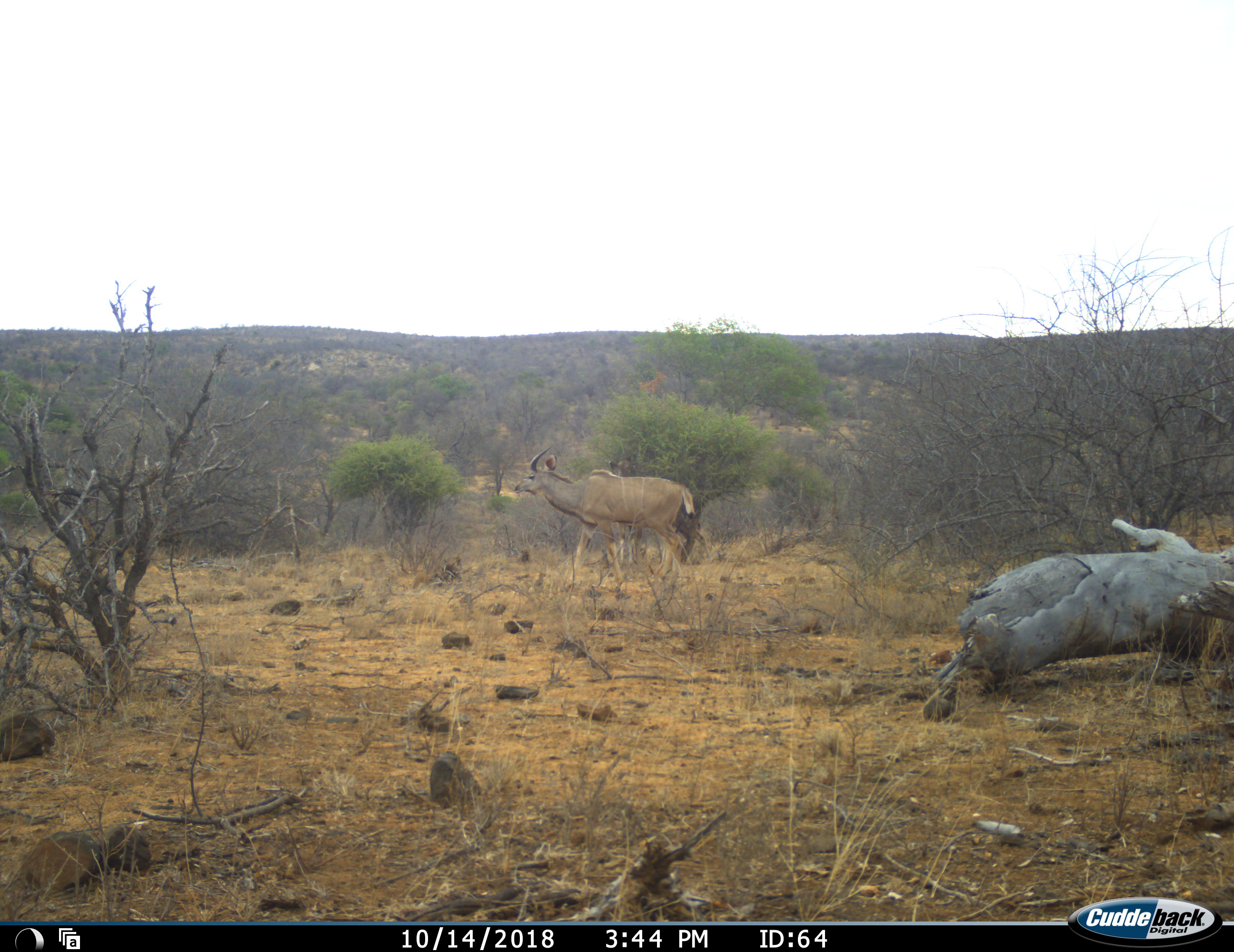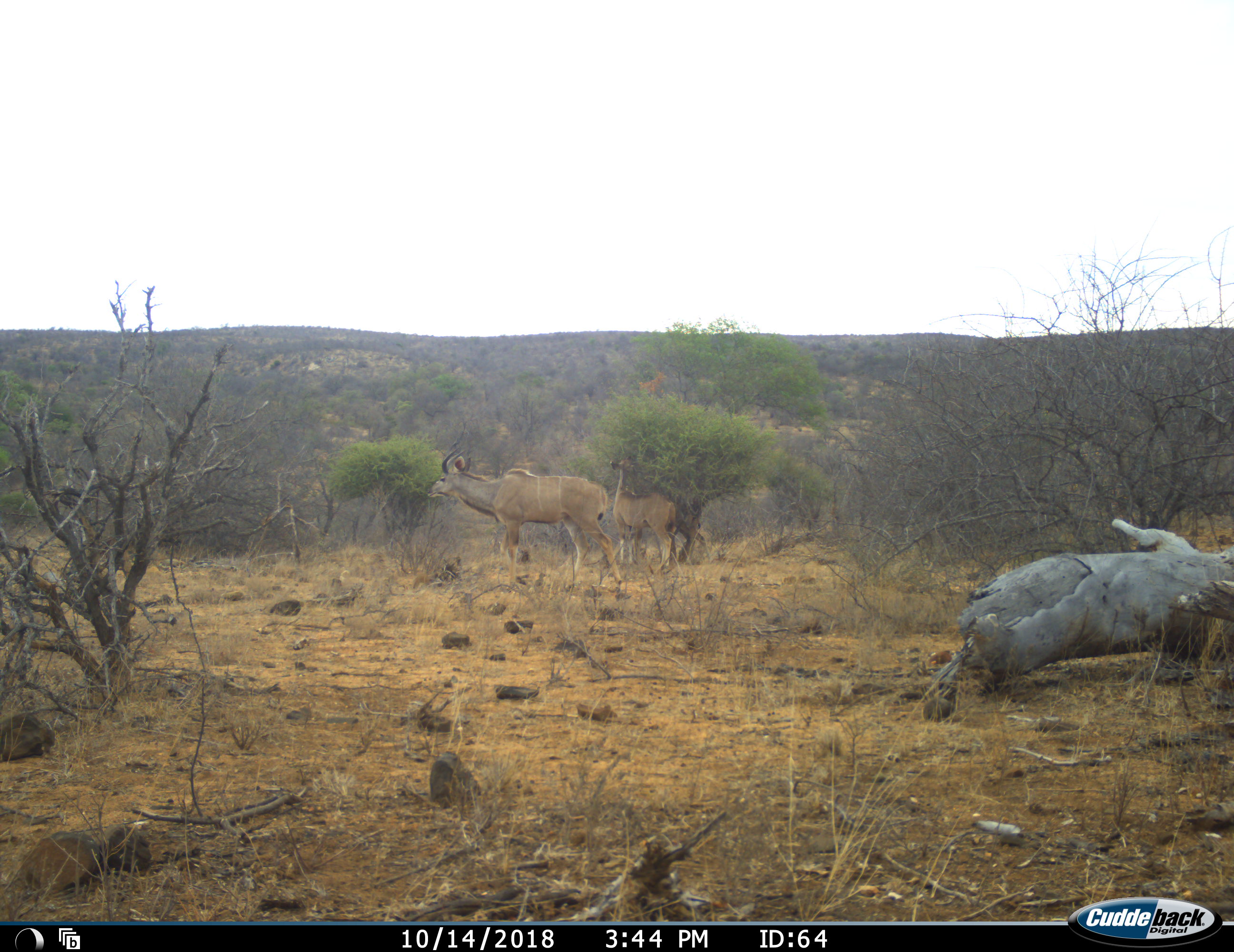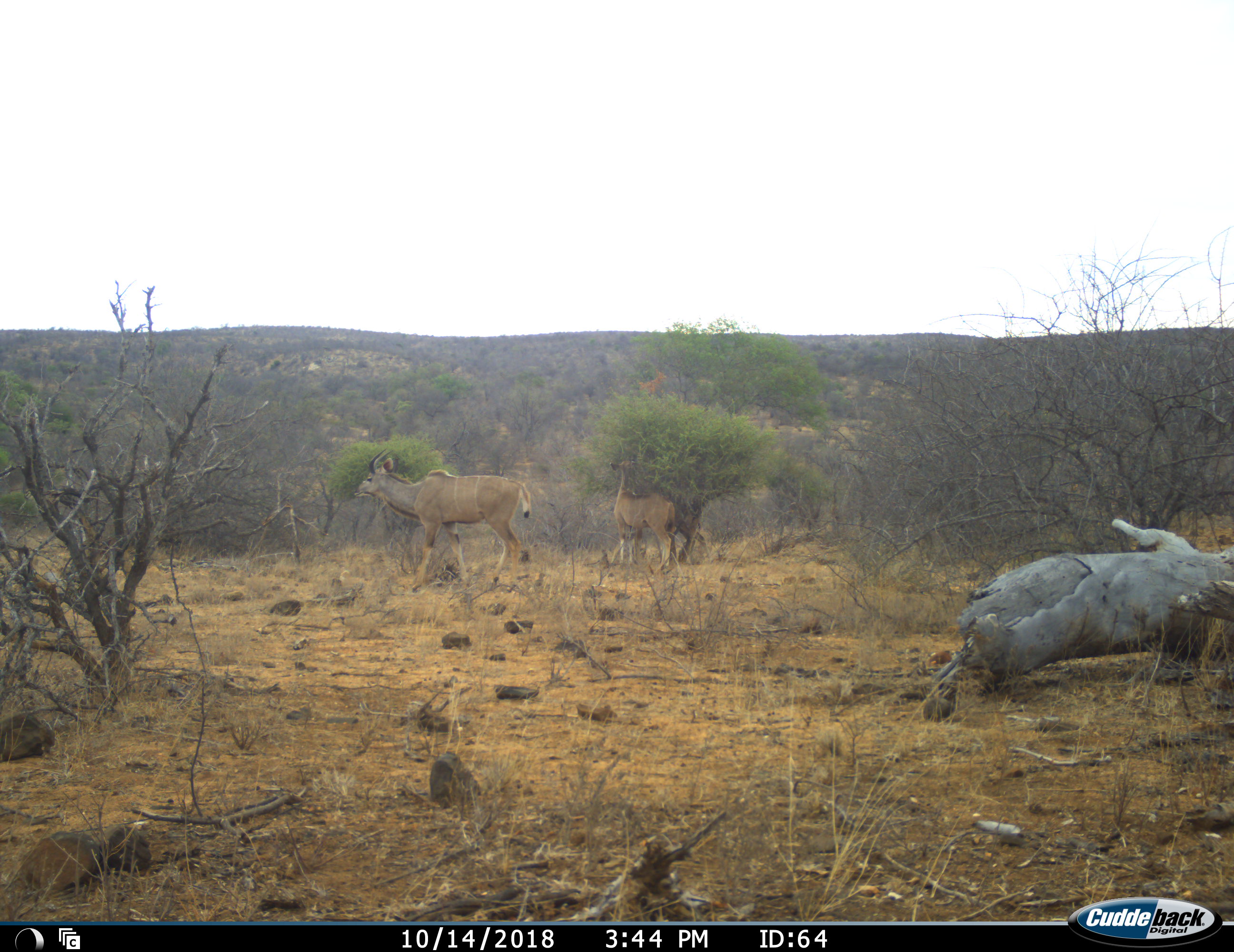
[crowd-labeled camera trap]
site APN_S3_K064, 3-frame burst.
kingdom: Animalia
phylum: Chordata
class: Mammalia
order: Artiodactyla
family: Bovidae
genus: Tragelaphus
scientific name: Tragelaphus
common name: kudu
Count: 2.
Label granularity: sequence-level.